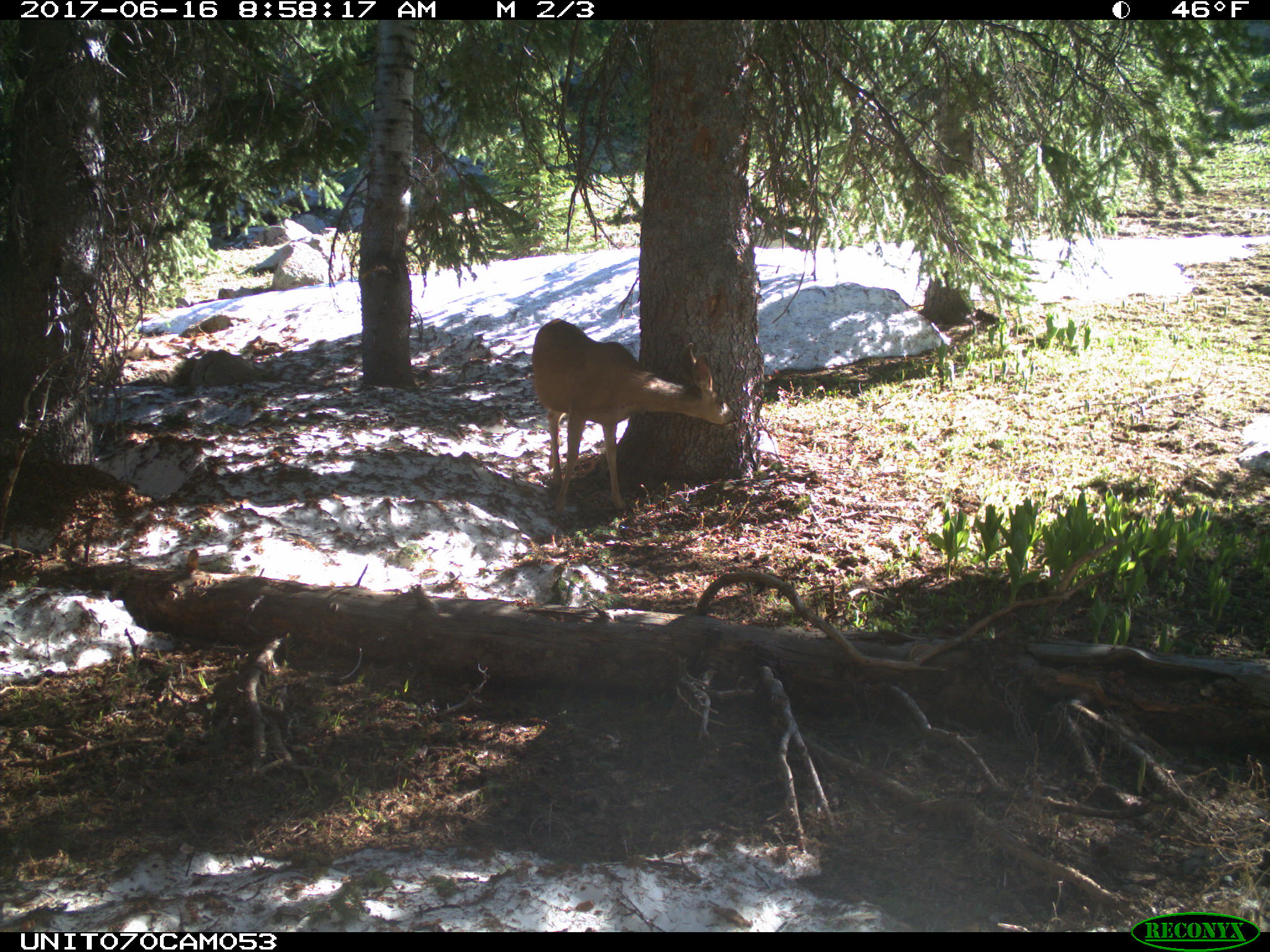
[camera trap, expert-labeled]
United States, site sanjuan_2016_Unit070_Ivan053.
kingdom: Animalia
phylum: Chordata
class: Mammalia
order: Artiodactyla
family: Cervidae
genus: Odocoileus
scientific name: Odocoileus hemionus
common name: mule deer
Odocoileus hemionus (mule deer).